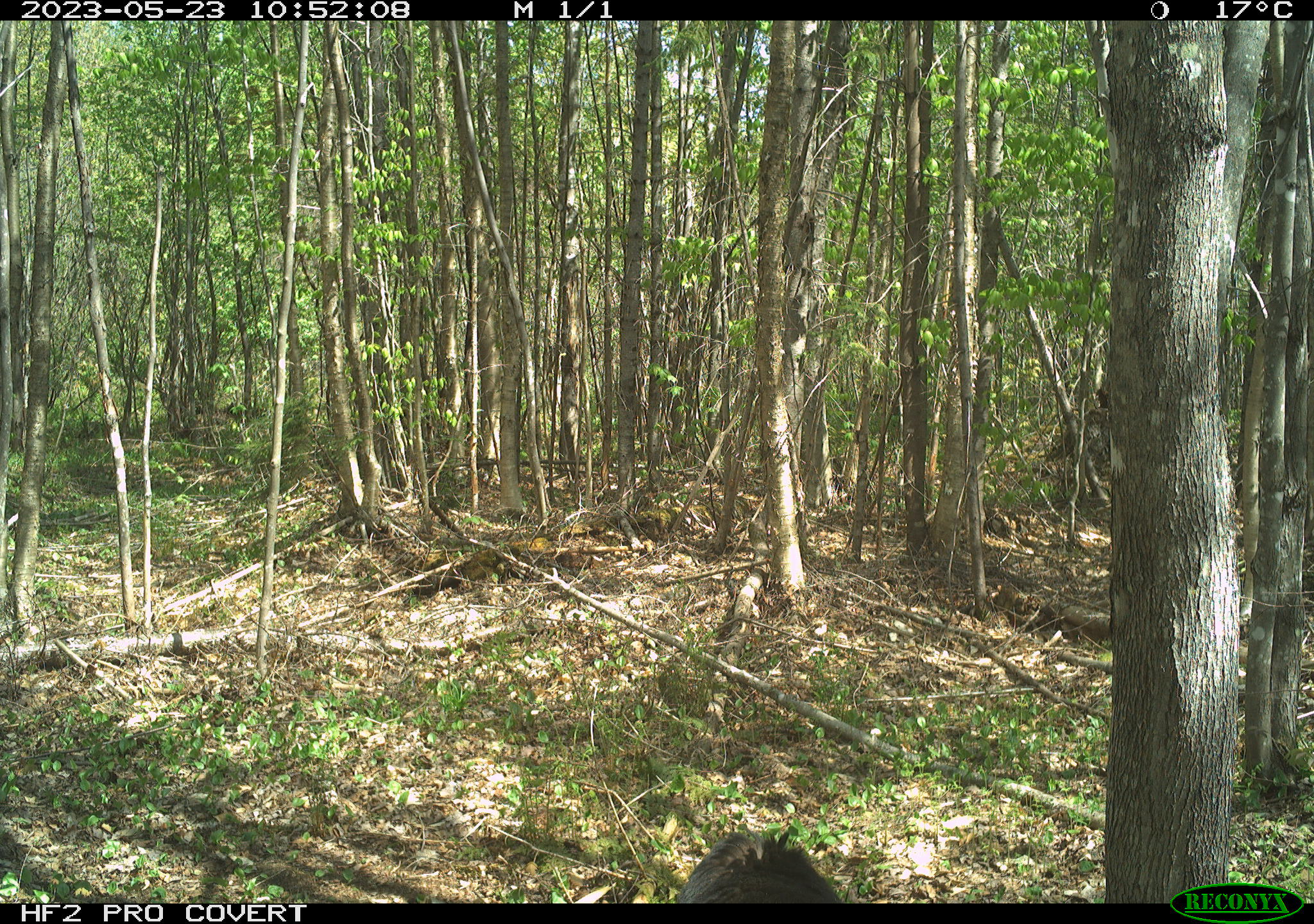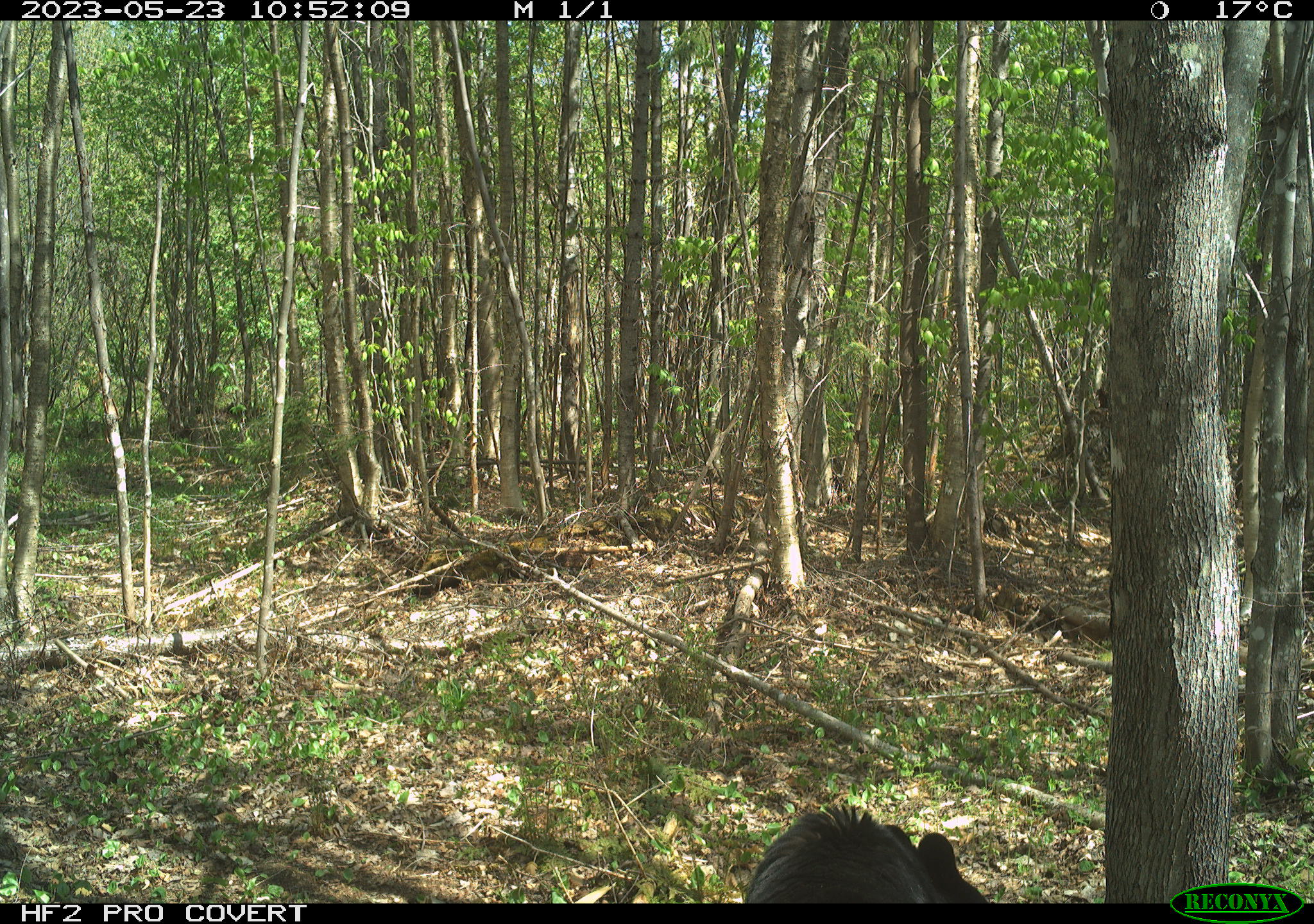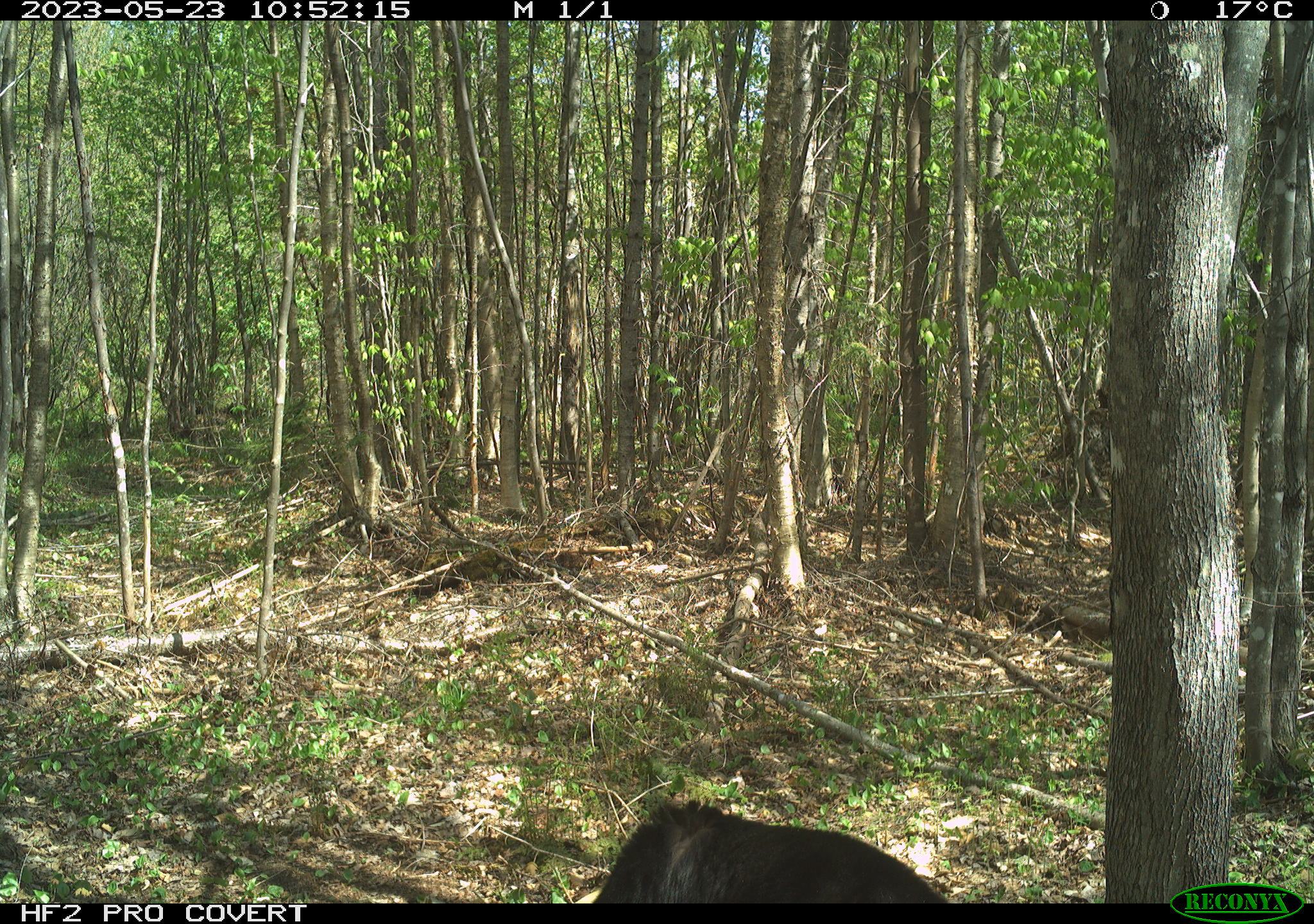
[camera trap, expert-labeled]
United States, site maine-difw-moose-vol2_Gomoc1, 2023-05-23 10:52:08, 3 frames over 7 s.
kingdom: Animalia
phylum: Chordata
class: Mammalia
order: Carnivora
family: Ursidae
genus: Ursus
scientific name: Ursus americanus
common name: black bear